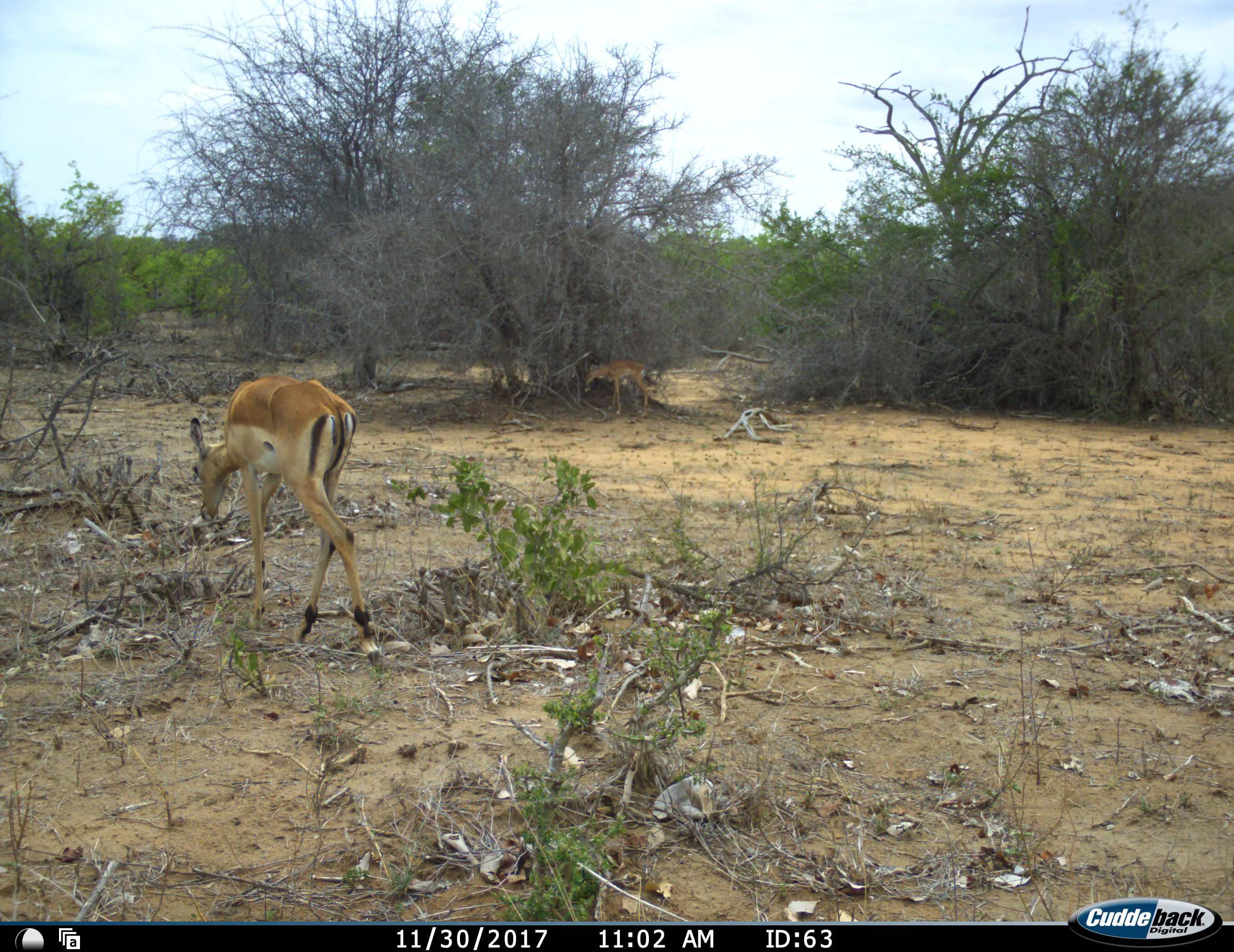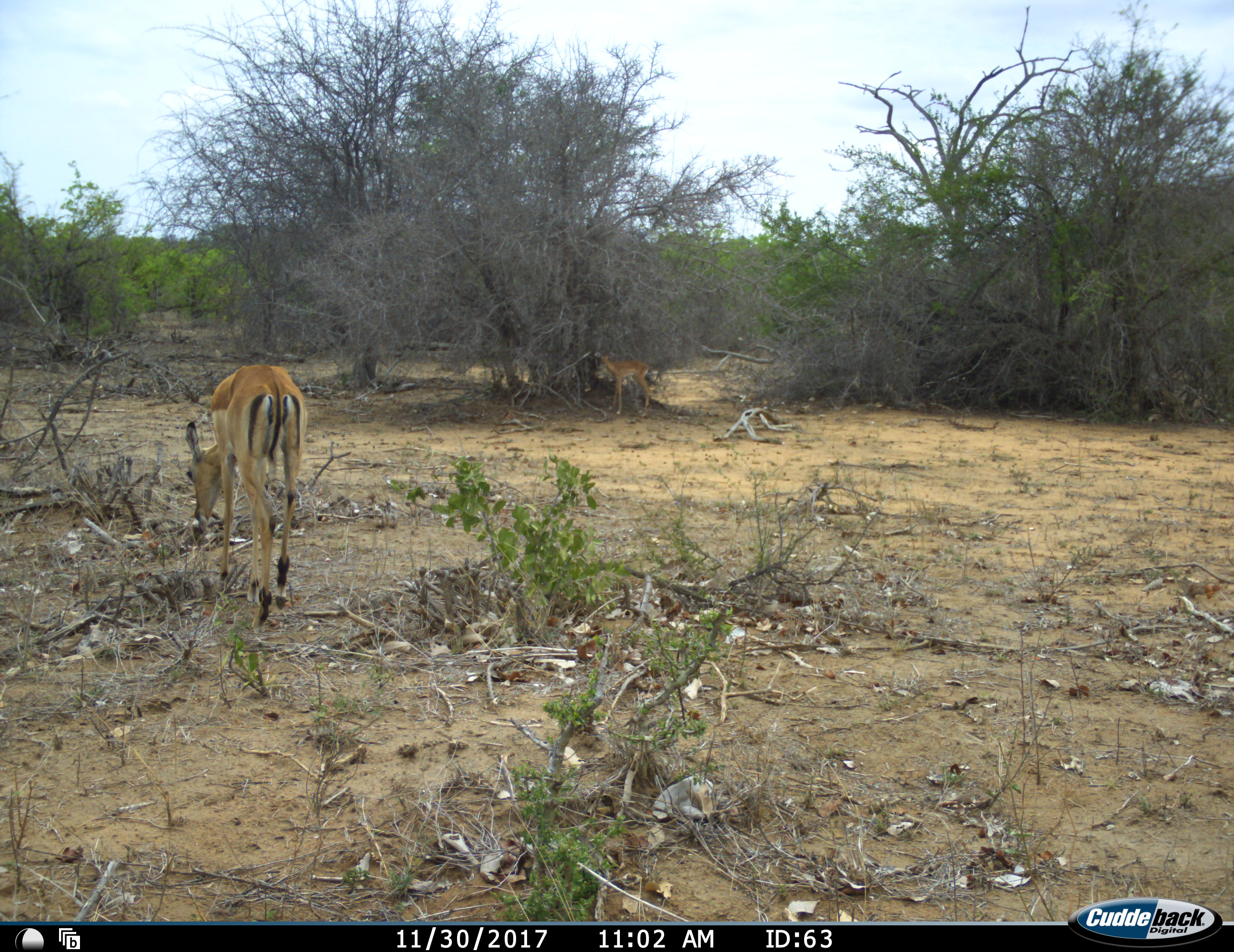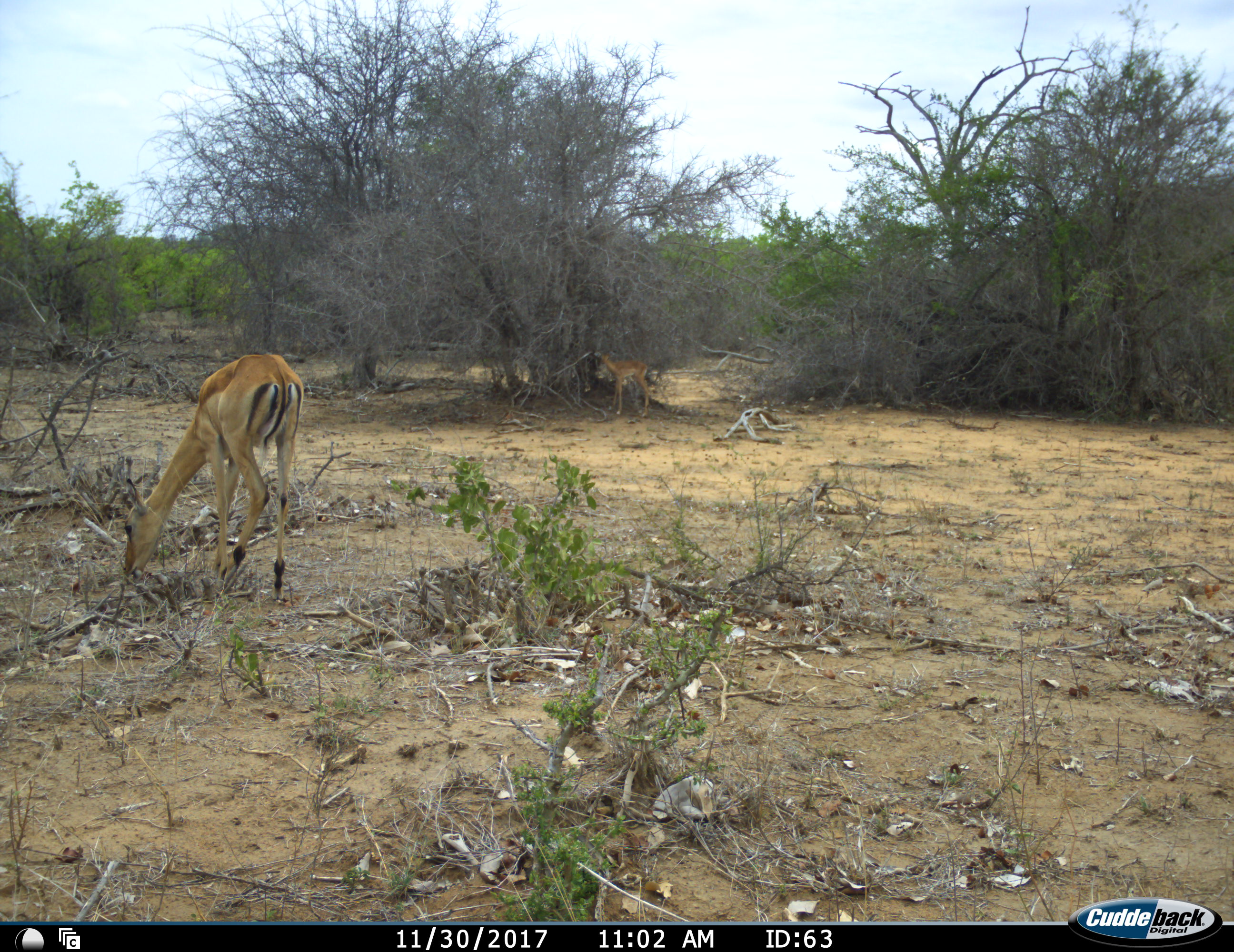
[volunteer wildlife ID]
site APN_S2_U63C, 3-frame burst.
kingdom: Animalia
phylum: Chordata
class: Mammalia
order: Artiodactyla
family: Bovidae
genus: Aepyceros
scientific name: Aepyceros melampus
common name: impala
Impala (Aepyceros melampus), count 2. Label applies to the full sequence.